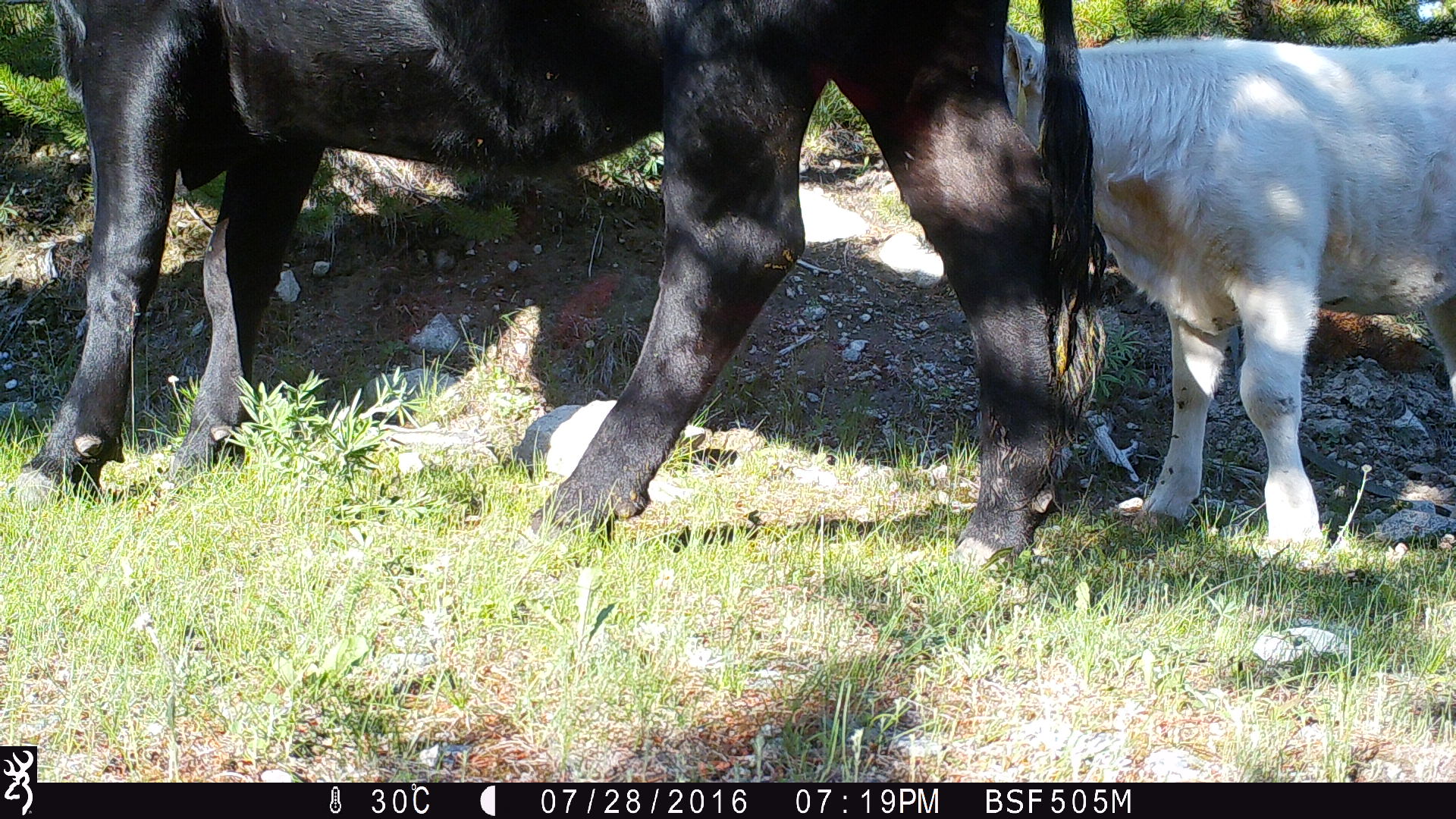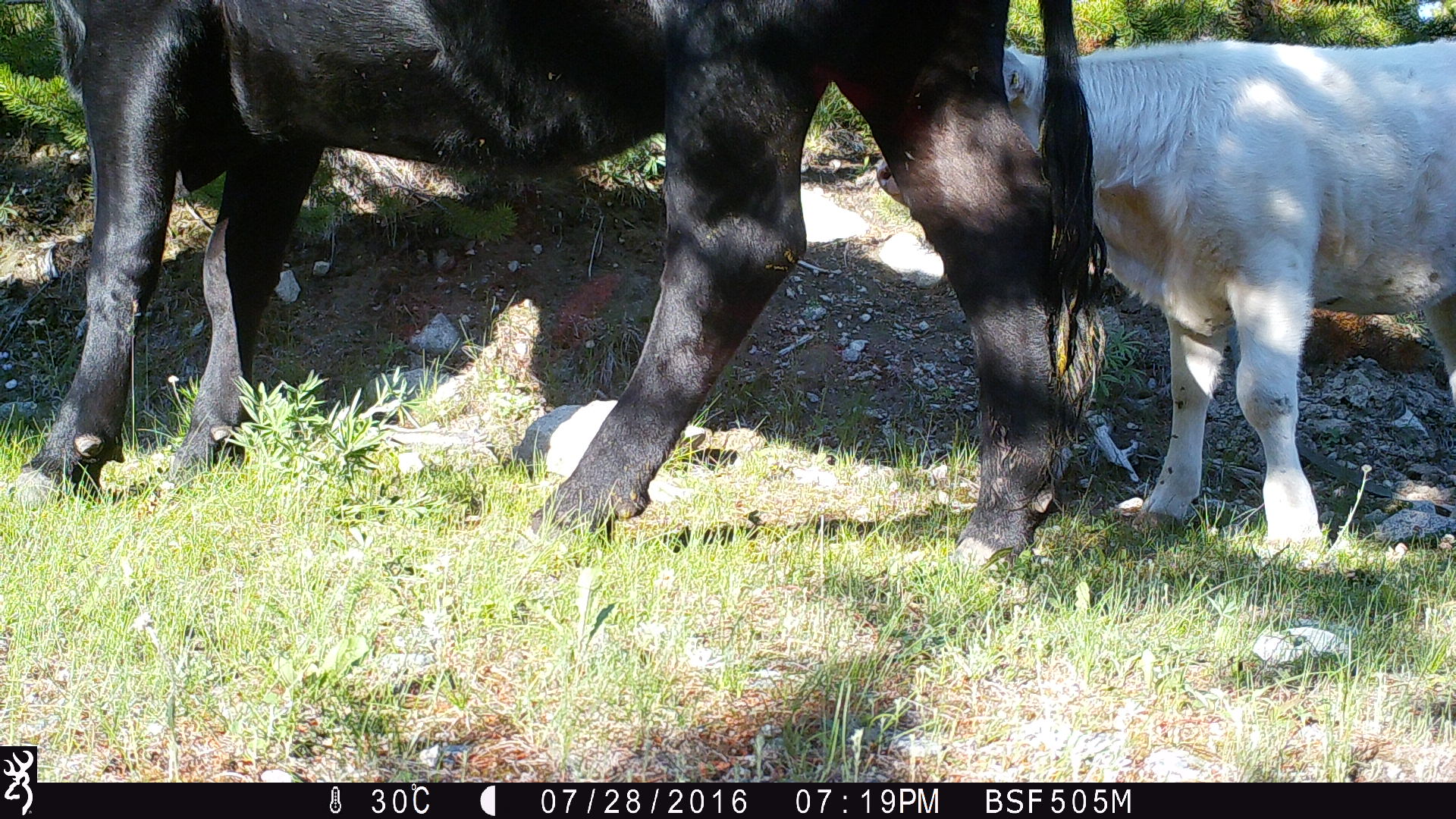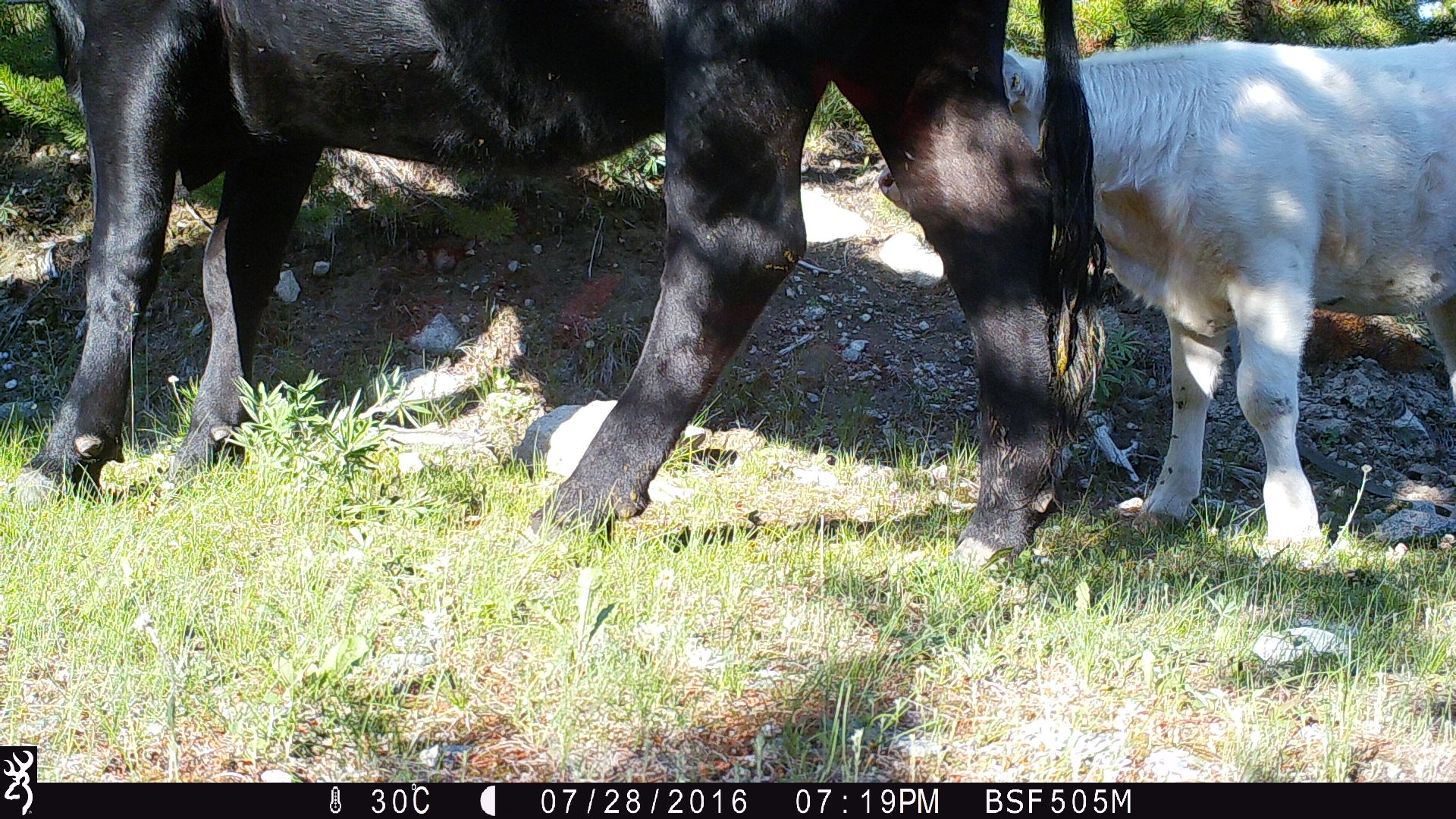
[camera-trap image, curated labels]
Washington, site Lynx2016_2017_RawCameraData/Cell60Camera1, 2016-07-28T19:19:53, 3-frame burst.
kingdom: Animalia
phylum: Chordata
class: Mammalia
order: Artiodactyla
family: Bovidae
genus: Bos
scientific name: Bos taurus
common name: domestic cattle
Domestic cattle (Bos taurus). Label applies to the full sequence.